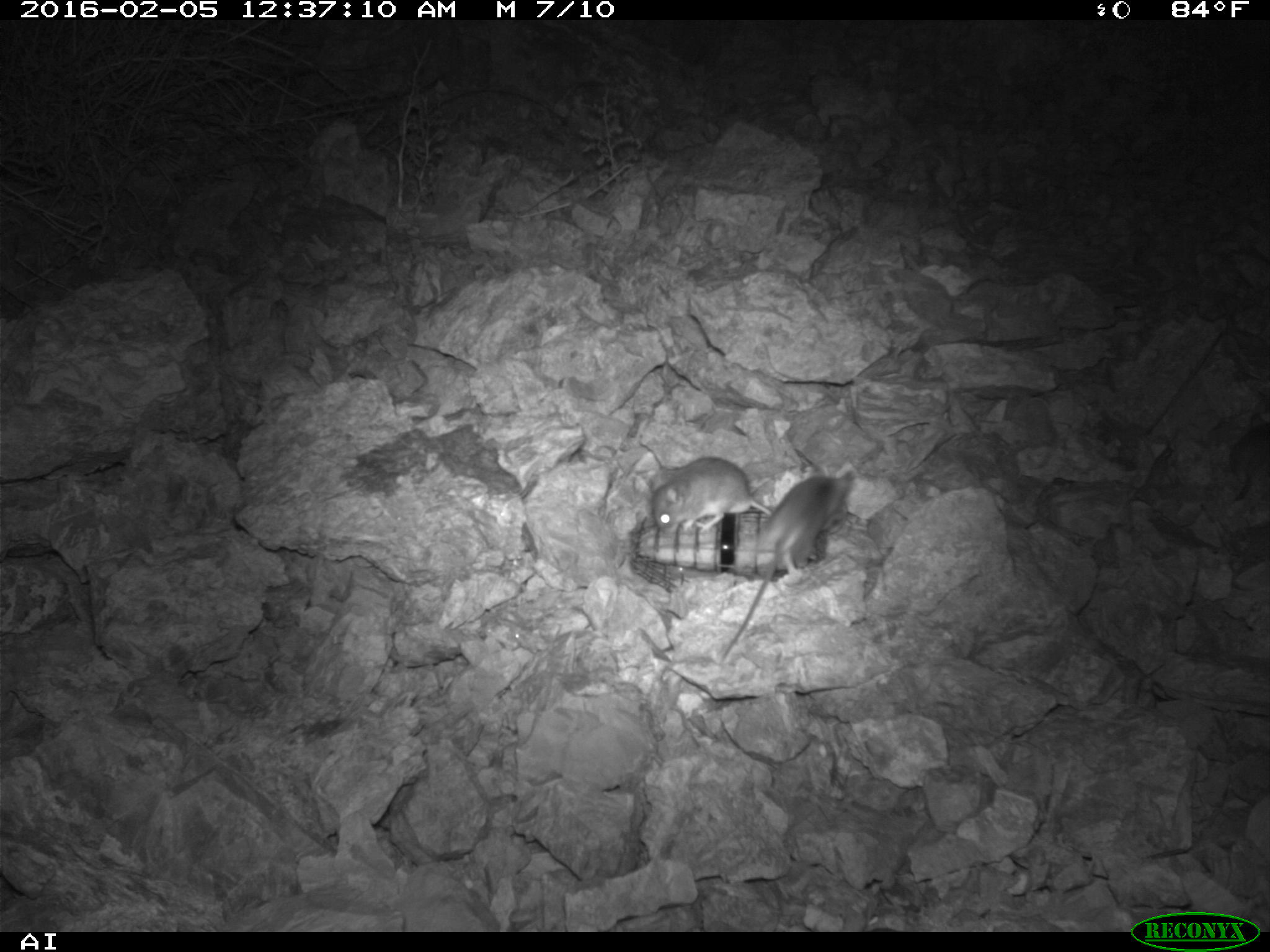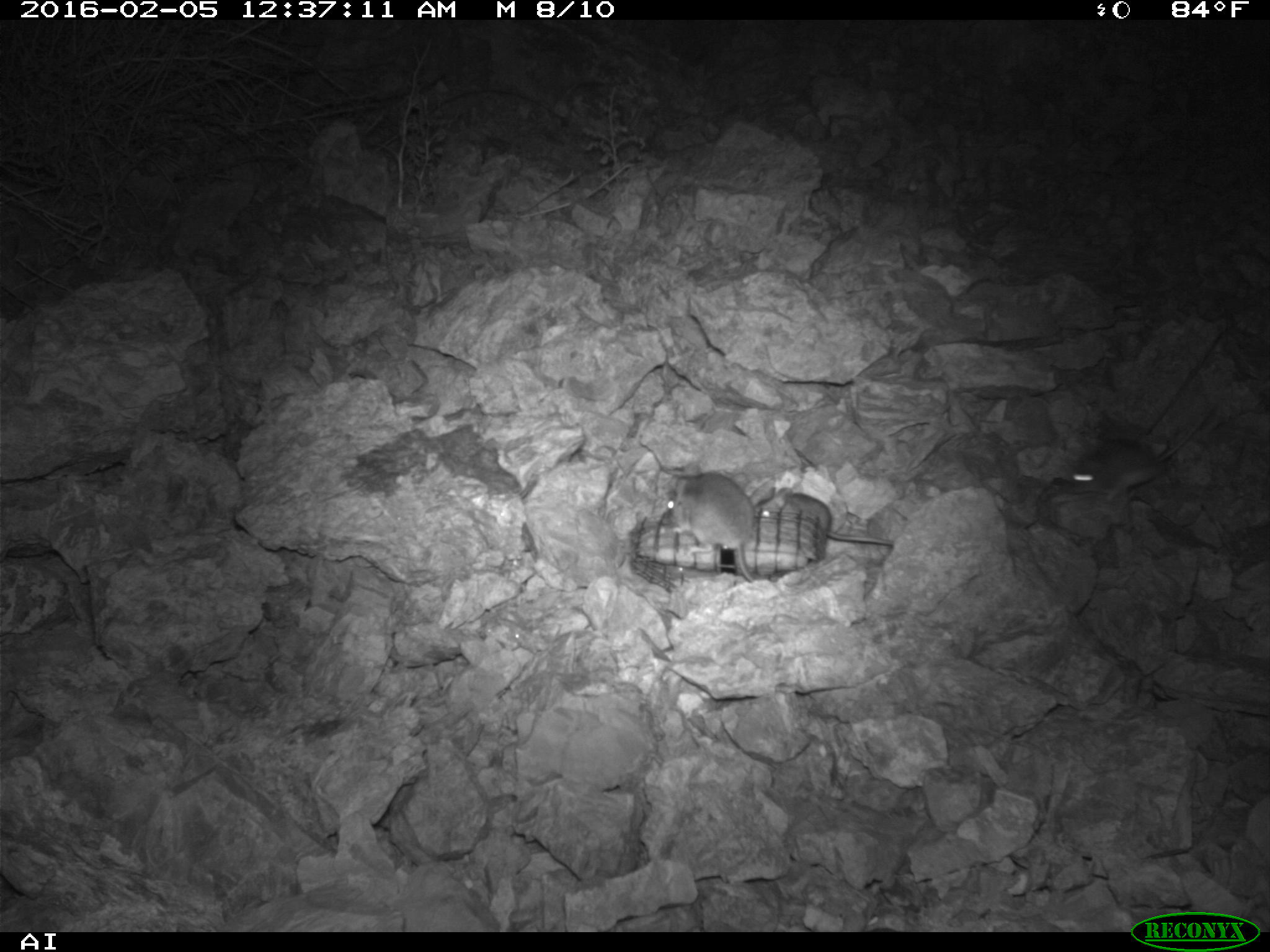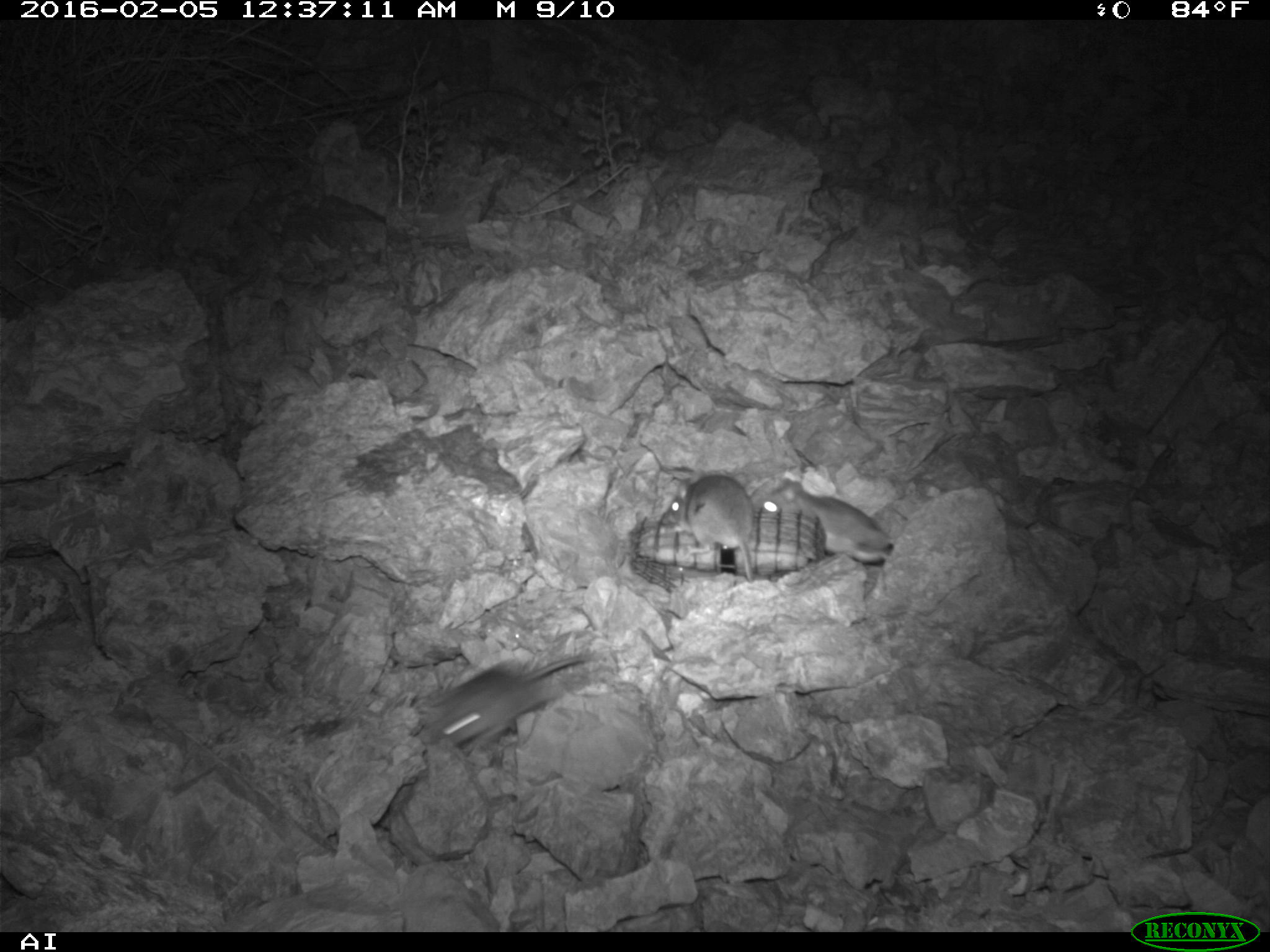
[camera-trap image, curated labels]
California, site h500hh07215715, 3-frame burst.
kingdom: Animalia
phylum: Chordata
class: Mammalia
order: Rodentia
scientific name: Rodentia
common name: rodent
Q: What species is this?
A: Rodent (Rodentia).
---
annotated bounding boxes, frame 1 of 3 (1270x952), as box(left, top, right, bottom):
rodent: box(721, 468, 855, 663); box(649, 456, 772, 533)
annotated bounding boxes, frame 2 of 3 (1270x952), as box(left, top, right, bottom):
rodent: box(1065, 399, 1215, 503); box(665, 472, 754, 582); box(752, 487, 894, 546)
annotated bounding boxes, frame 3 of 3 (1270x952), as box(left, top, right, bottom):
rodent: box(430, 654, 587, 746); box(759, 477, 894, 562); box(668, 475, 752, 581)